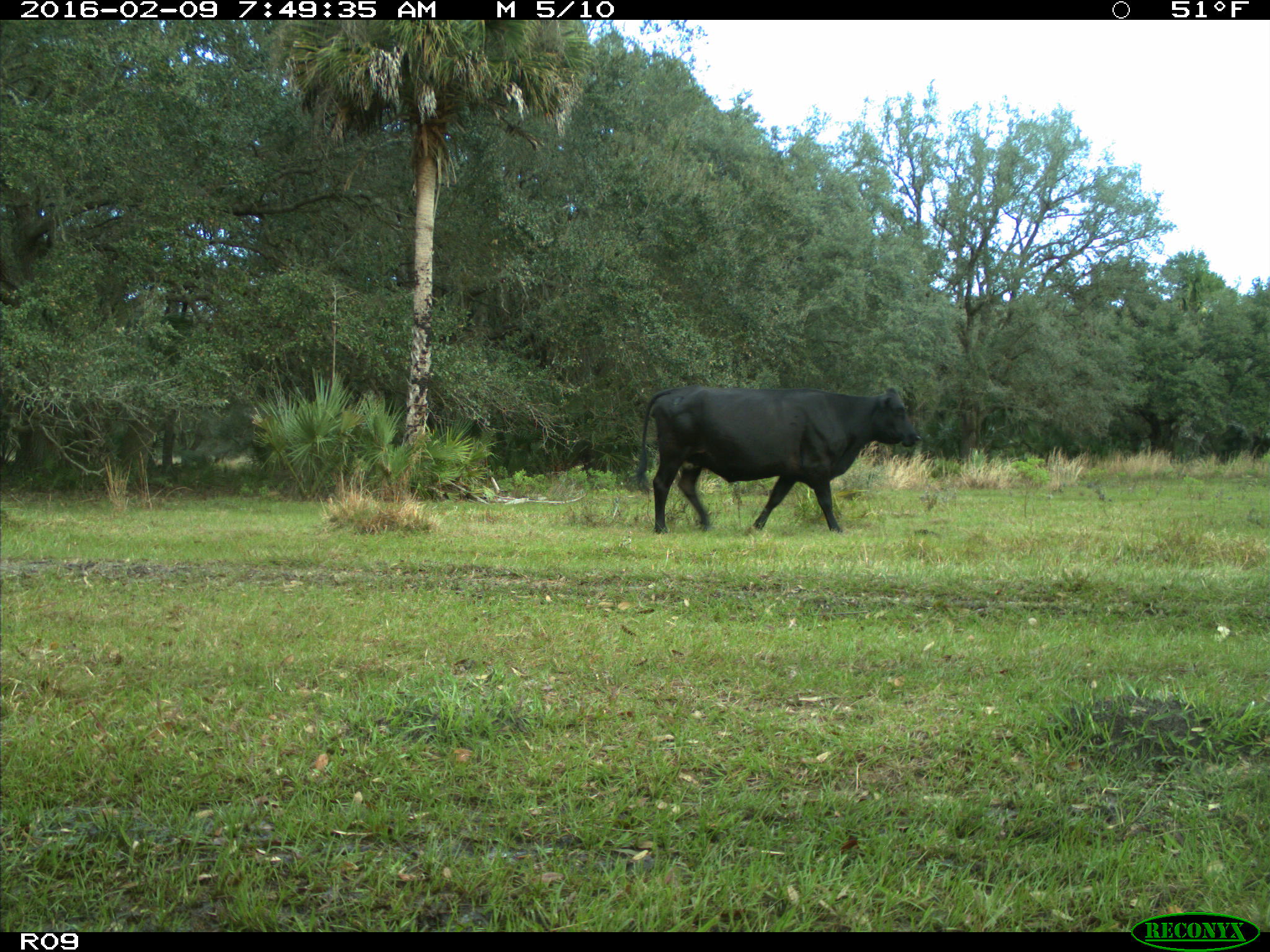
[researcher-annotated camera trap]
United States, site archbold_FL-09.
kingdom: Animalia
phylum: Chordata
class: Mammalia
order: Artiodactyla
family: Bovidae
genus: Bos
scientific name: Bos taurus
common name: domestic cow